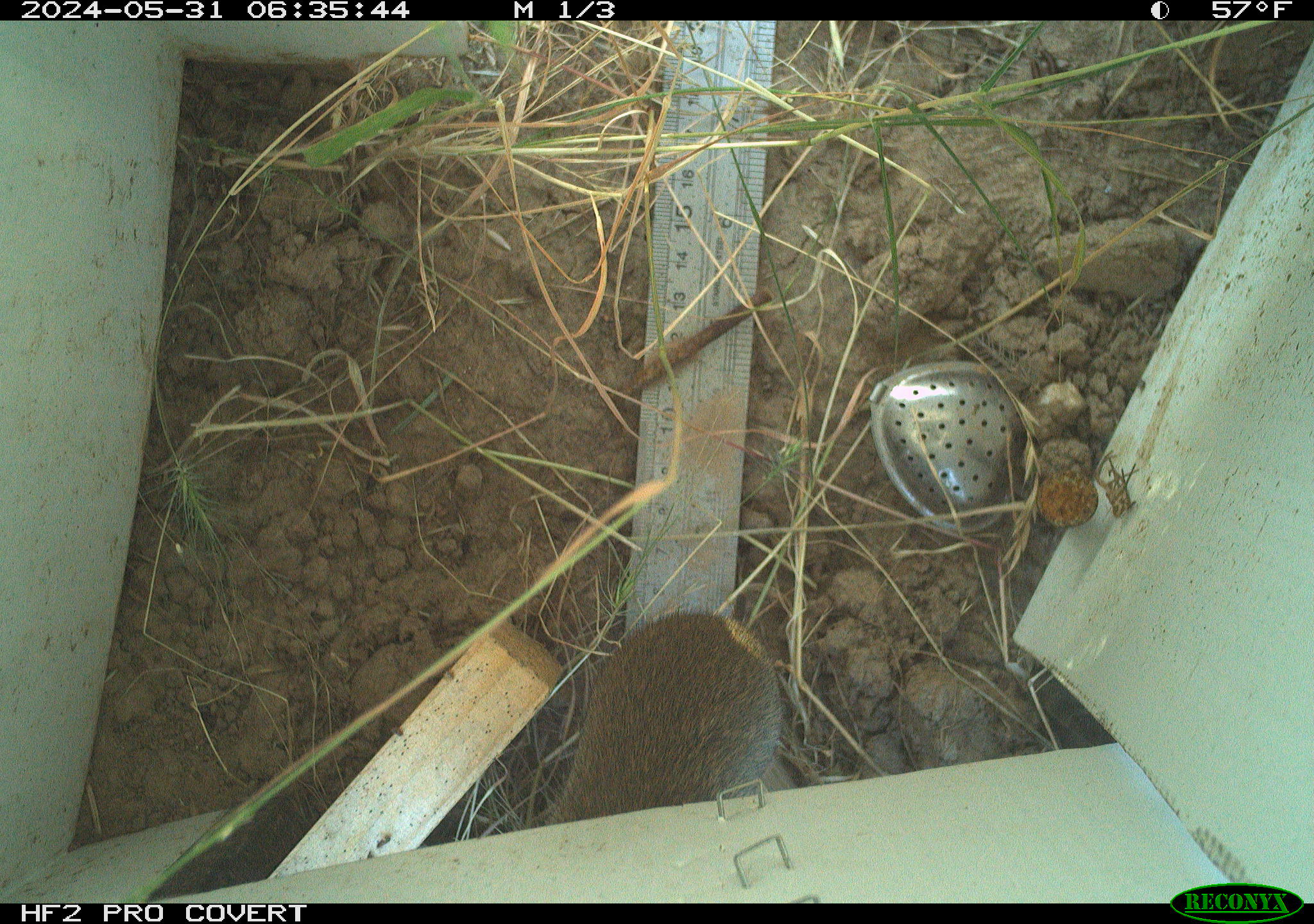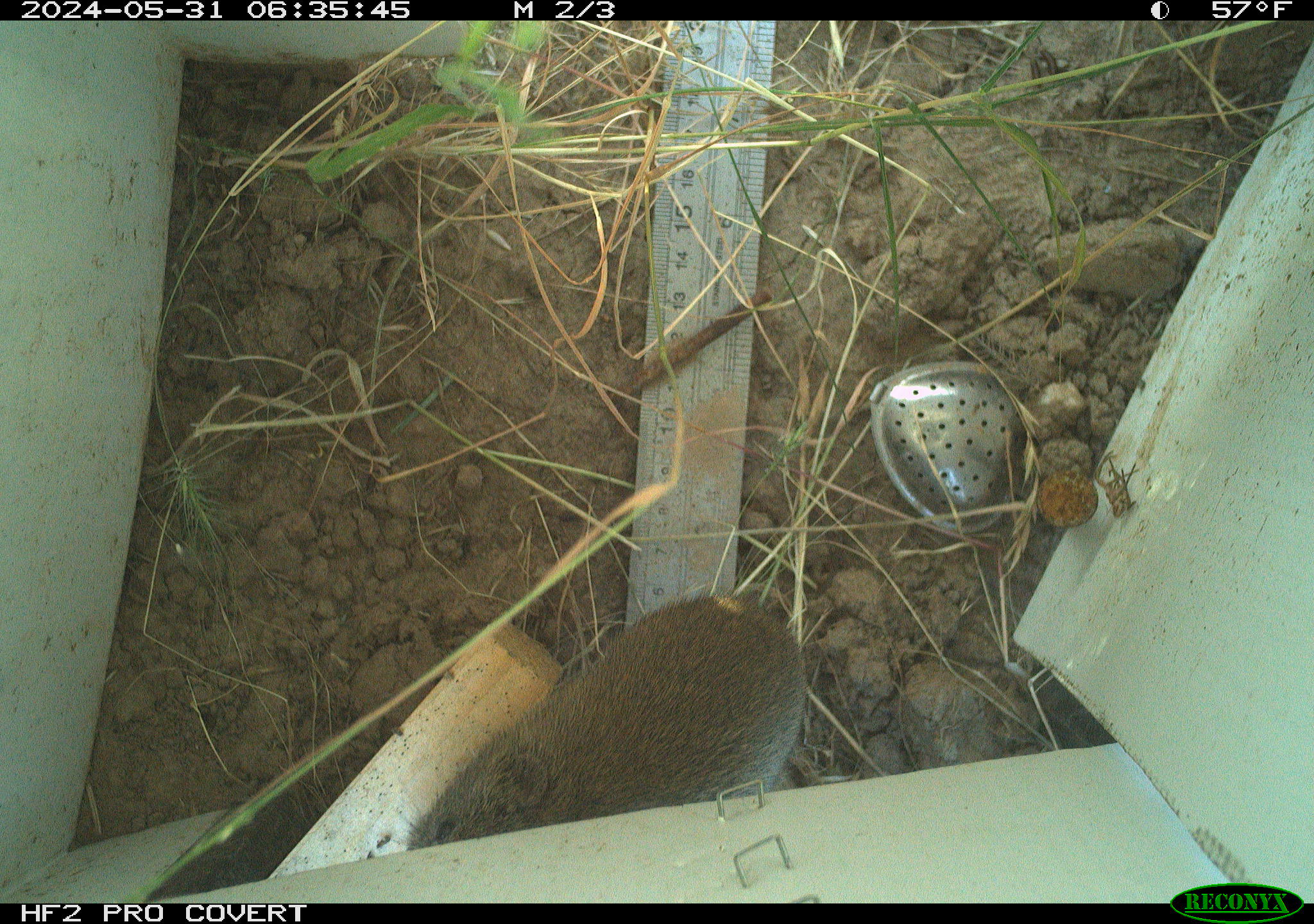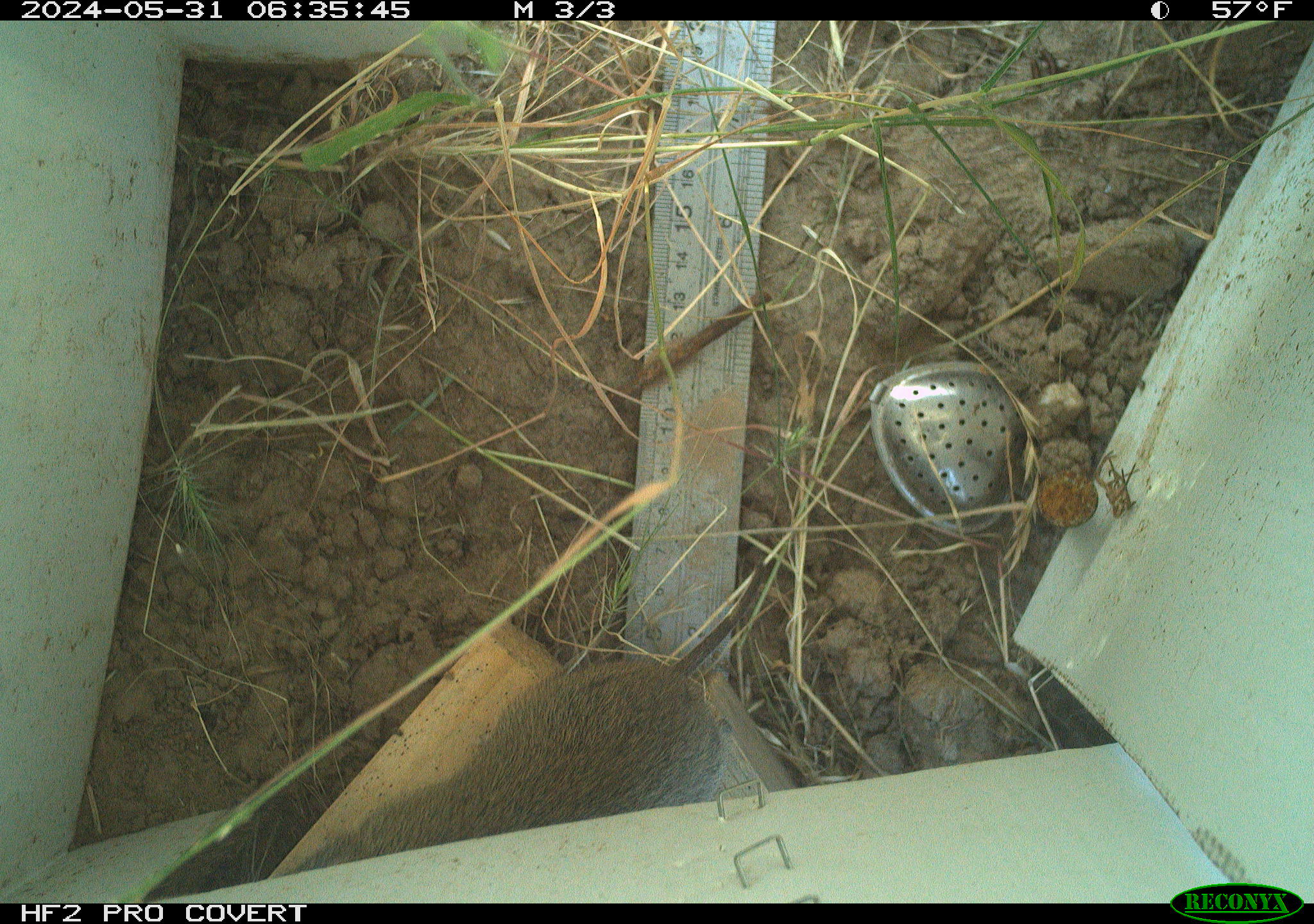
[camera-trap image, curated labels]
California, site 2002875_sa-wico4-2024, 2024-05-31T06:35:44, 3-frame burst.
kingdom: Animalia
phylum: Chordata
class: Mammalia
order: Rodentia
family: Cricetidae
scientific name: Arvicolinae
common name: voles, lemmings, and muskrats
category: arvicolinae subfamily